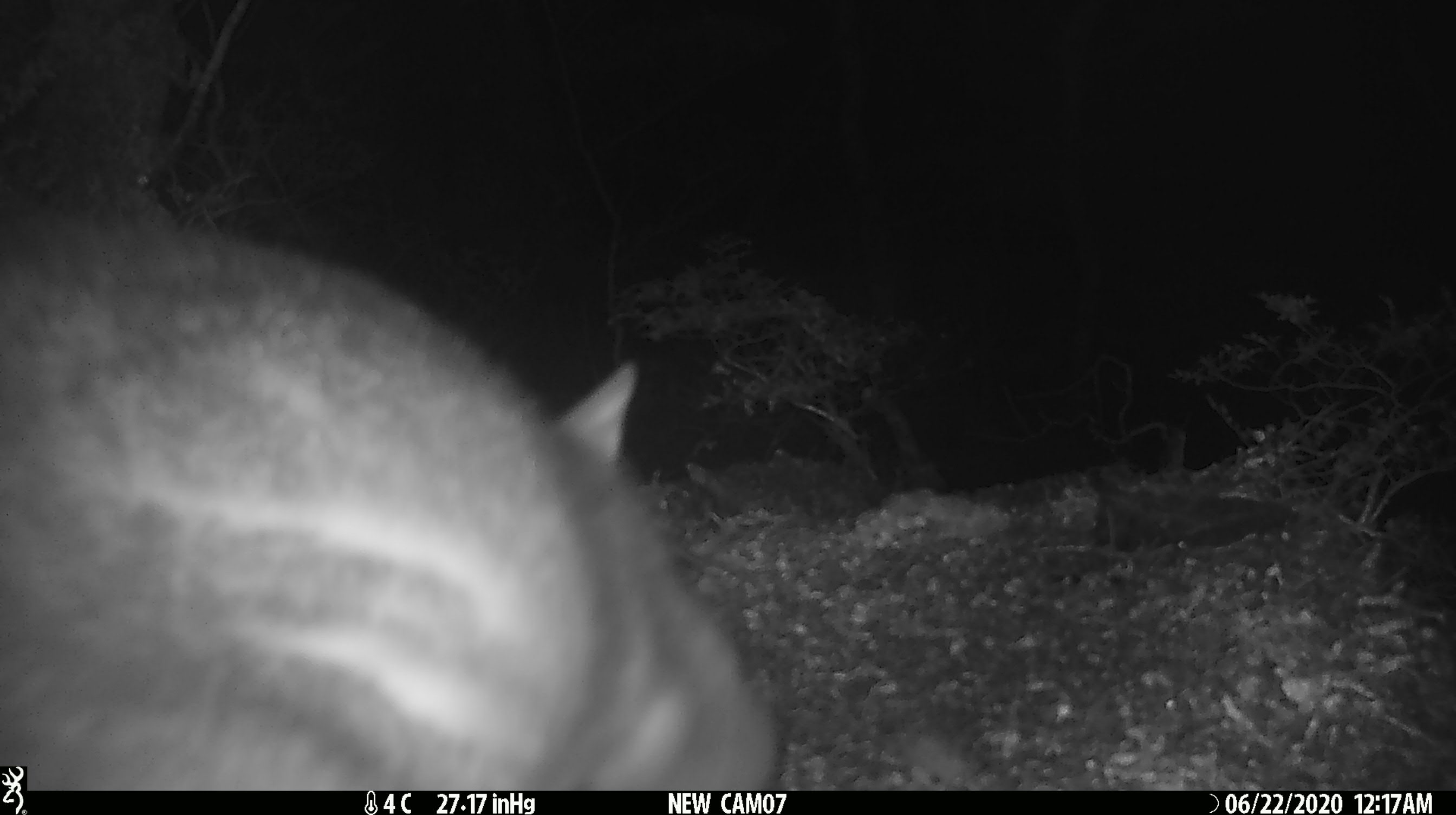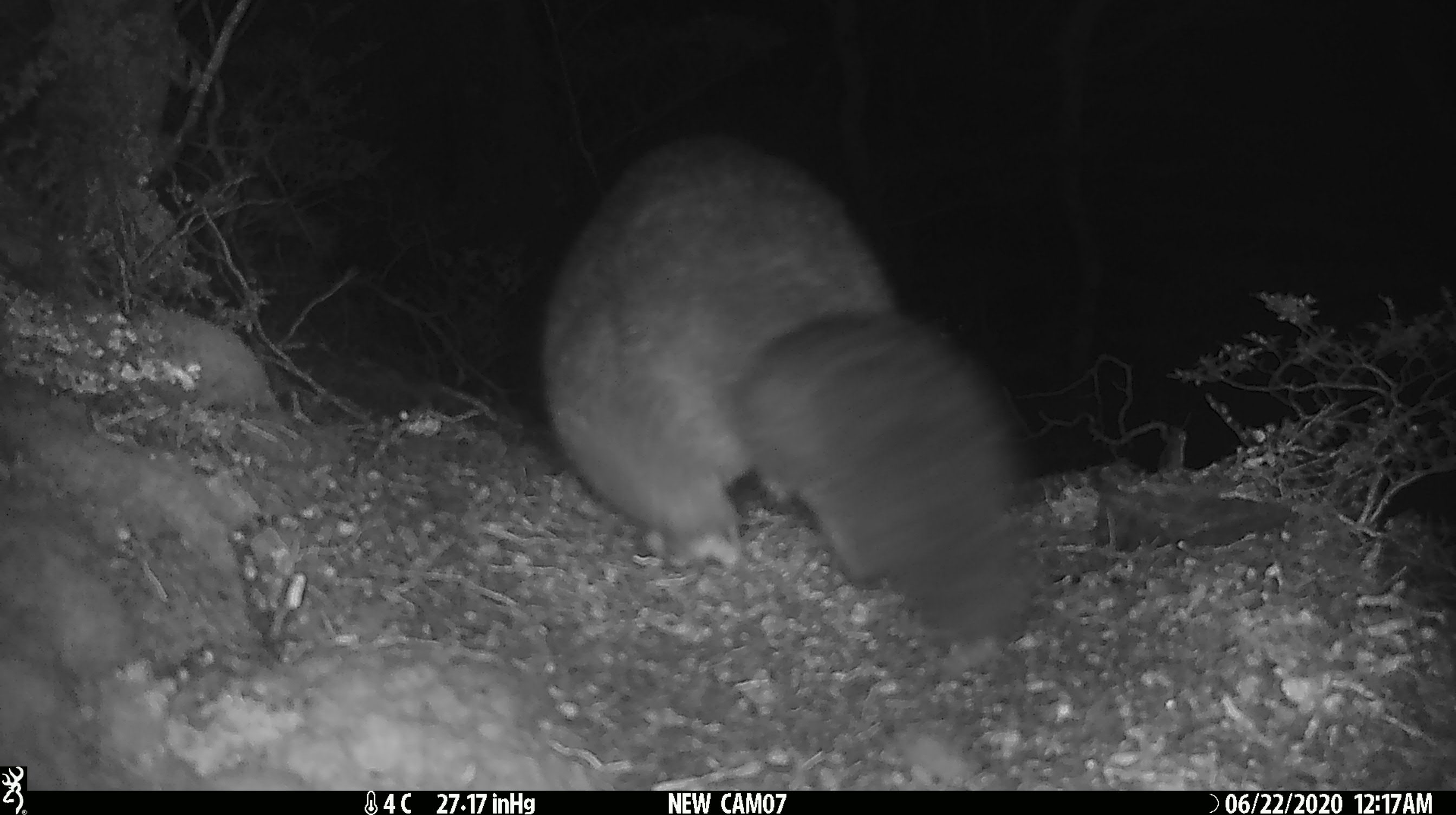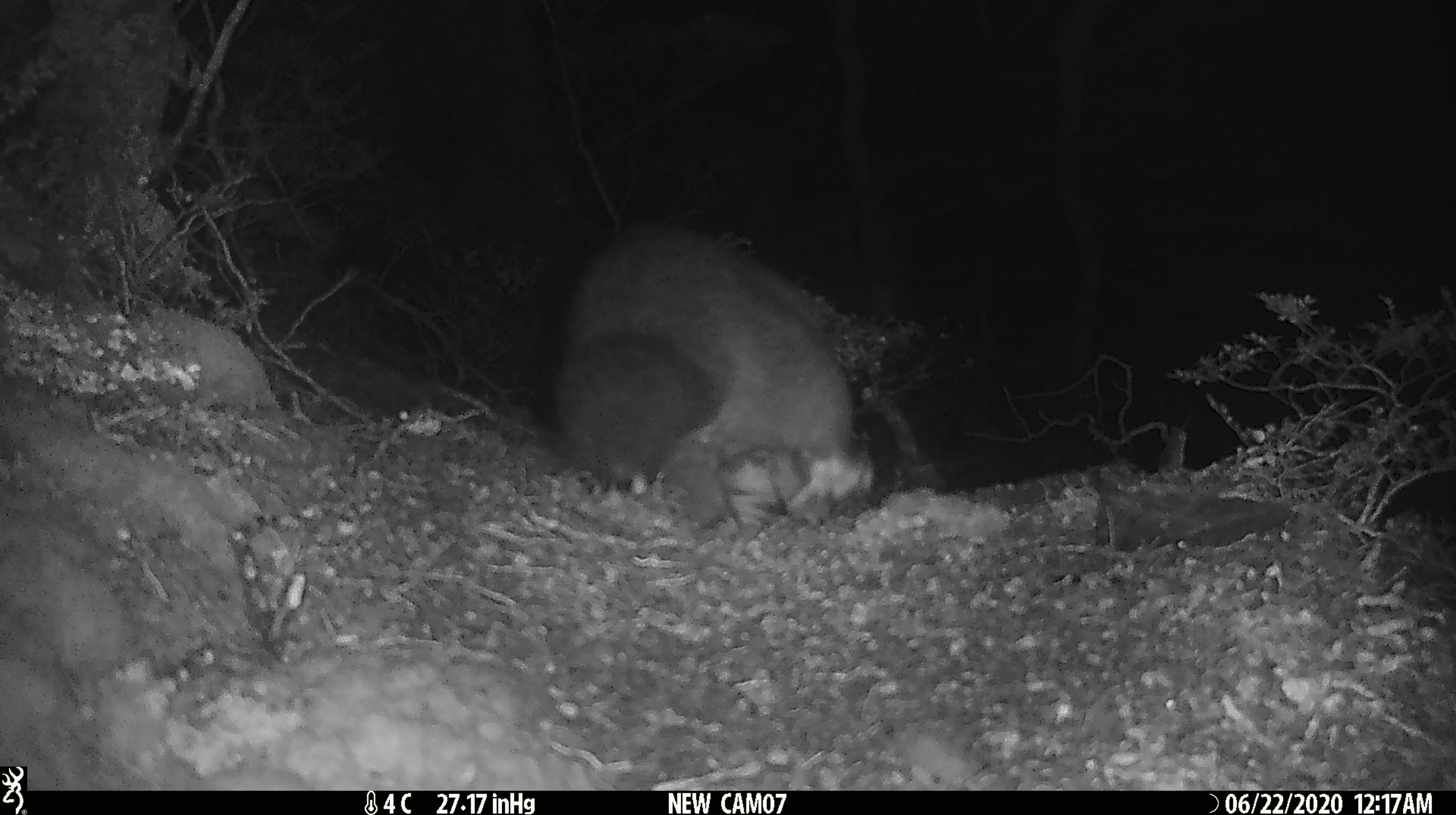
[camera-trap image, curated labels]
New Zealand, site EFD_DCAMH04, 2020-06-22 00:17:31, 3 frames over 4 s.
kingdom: Animalia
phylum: Chordata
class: Mammalia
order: Diprotodontia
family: Phalangeridae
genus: Trichosurus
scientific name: Trichosurus vulpecula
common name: common brushtail possum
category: possum